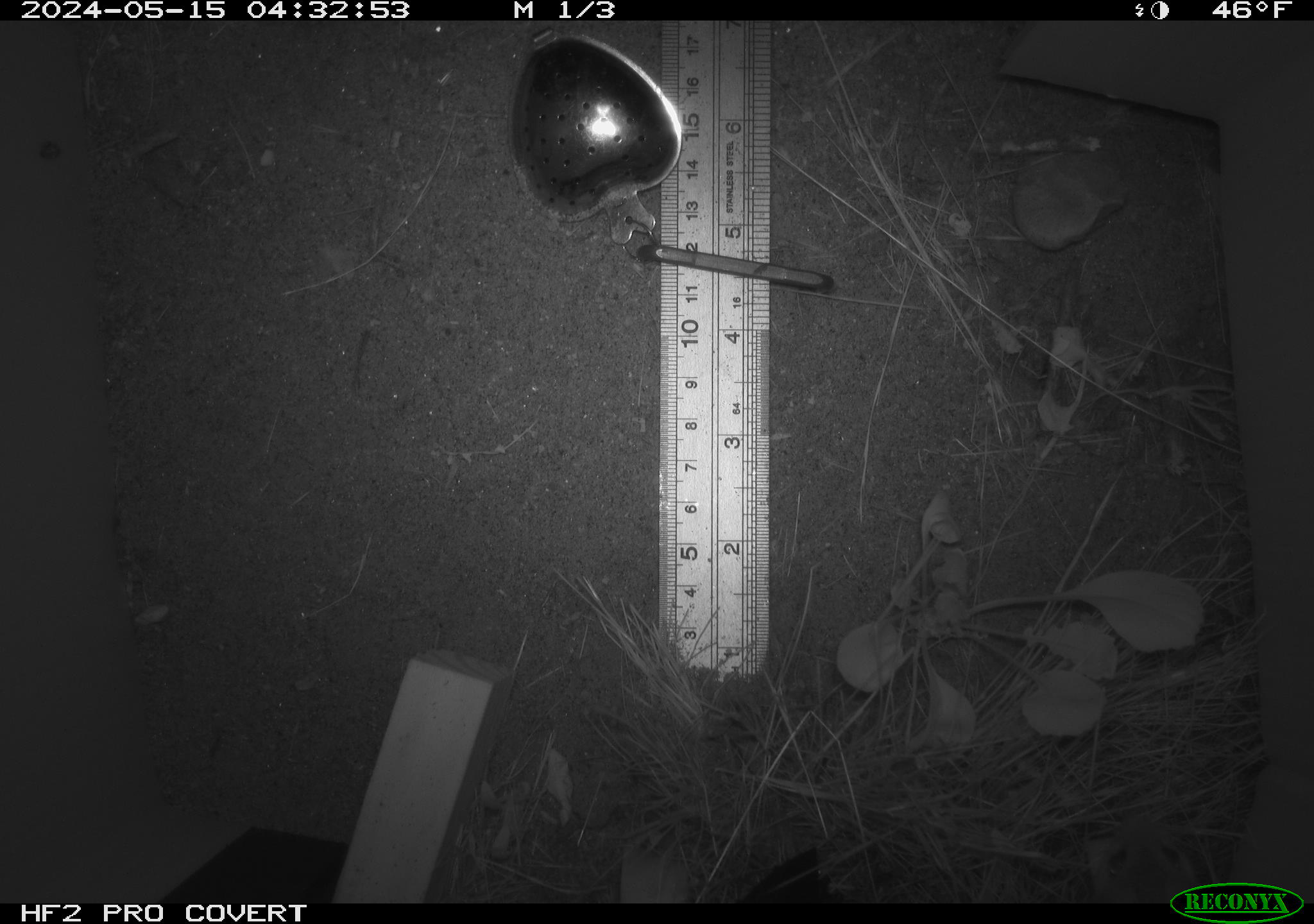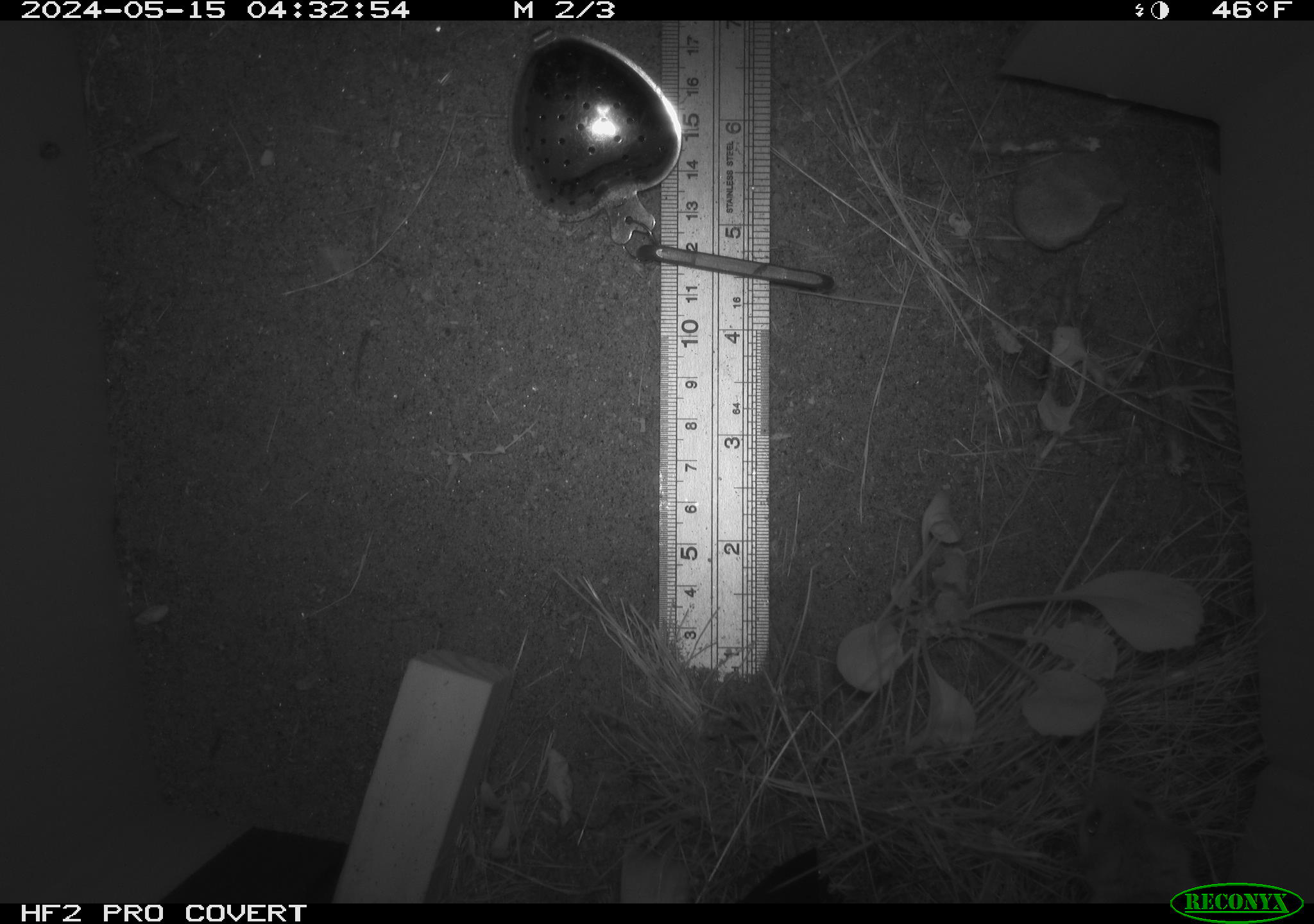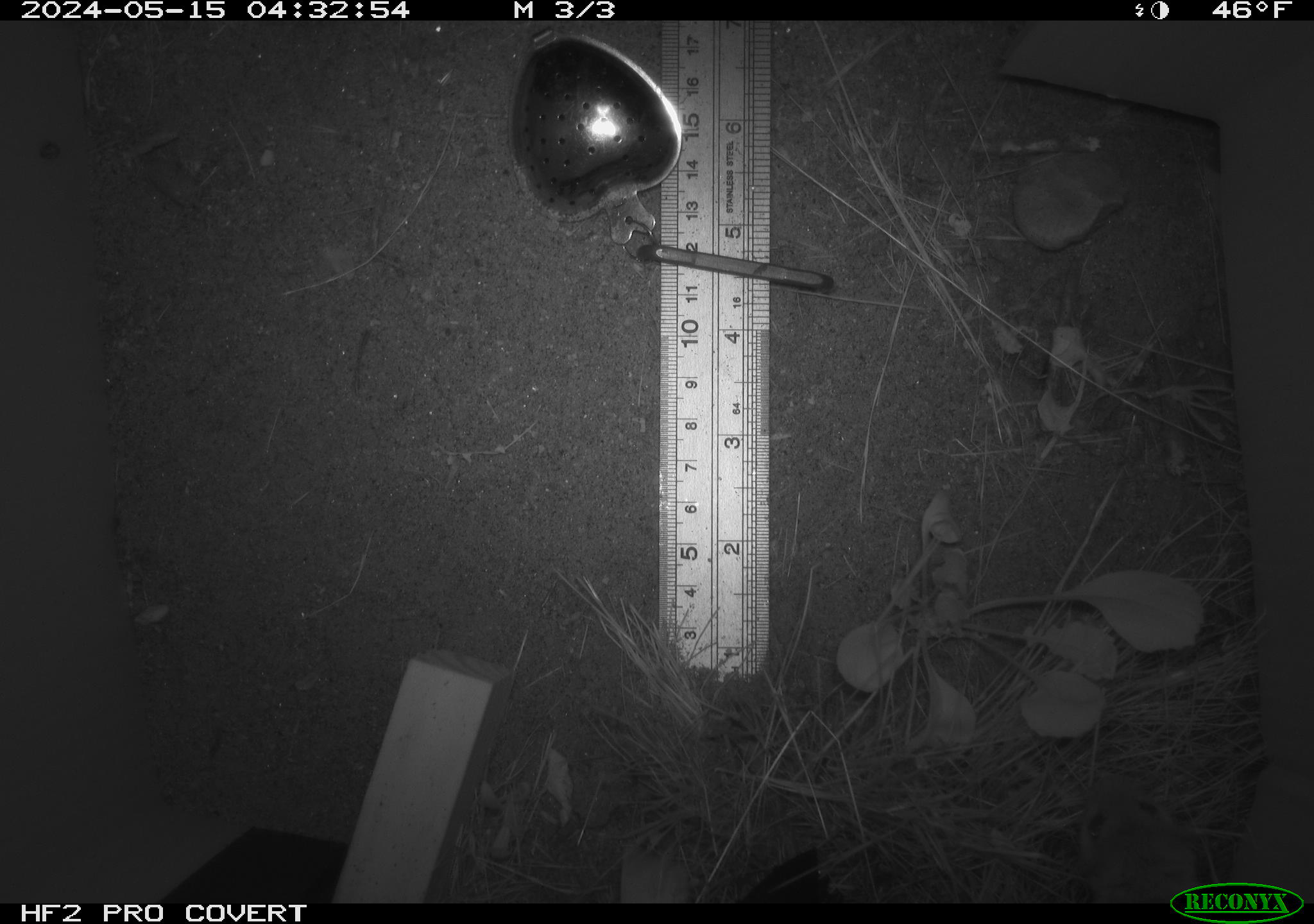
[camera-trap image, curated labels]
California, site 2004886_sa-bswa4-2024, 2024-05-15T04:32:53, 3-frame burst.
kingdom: Animalia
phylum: Chordata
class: Mammalia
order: Rodentia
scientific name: Rodentia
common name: rodent